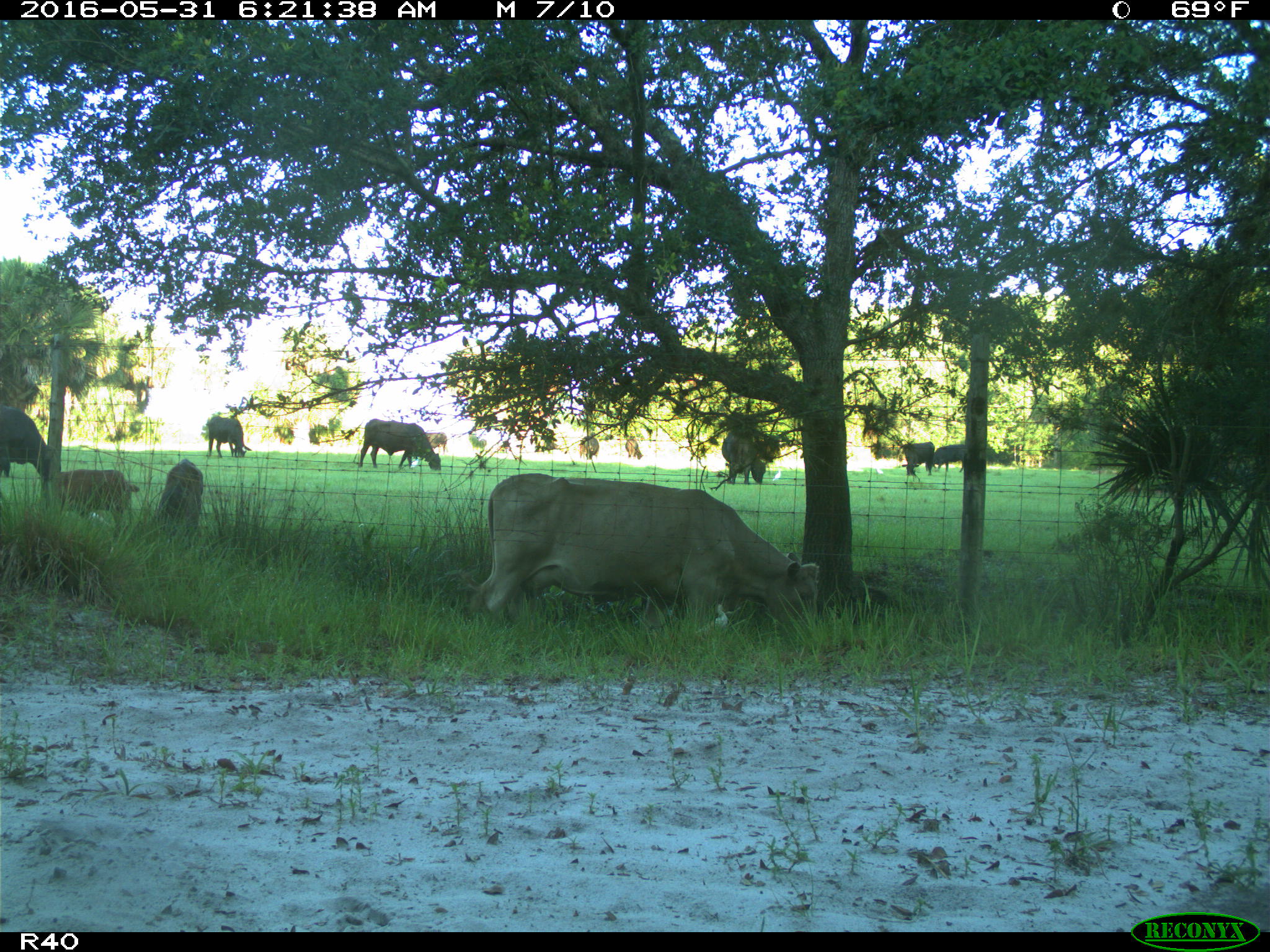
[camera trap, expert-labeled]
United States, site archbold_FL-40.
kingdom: Animalia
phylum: Chordata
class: Mammalia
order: Artiodactyla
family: Bovidae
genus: Bos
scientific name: Bos taurus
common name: domestic cow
Bos taurus (domestic cow).